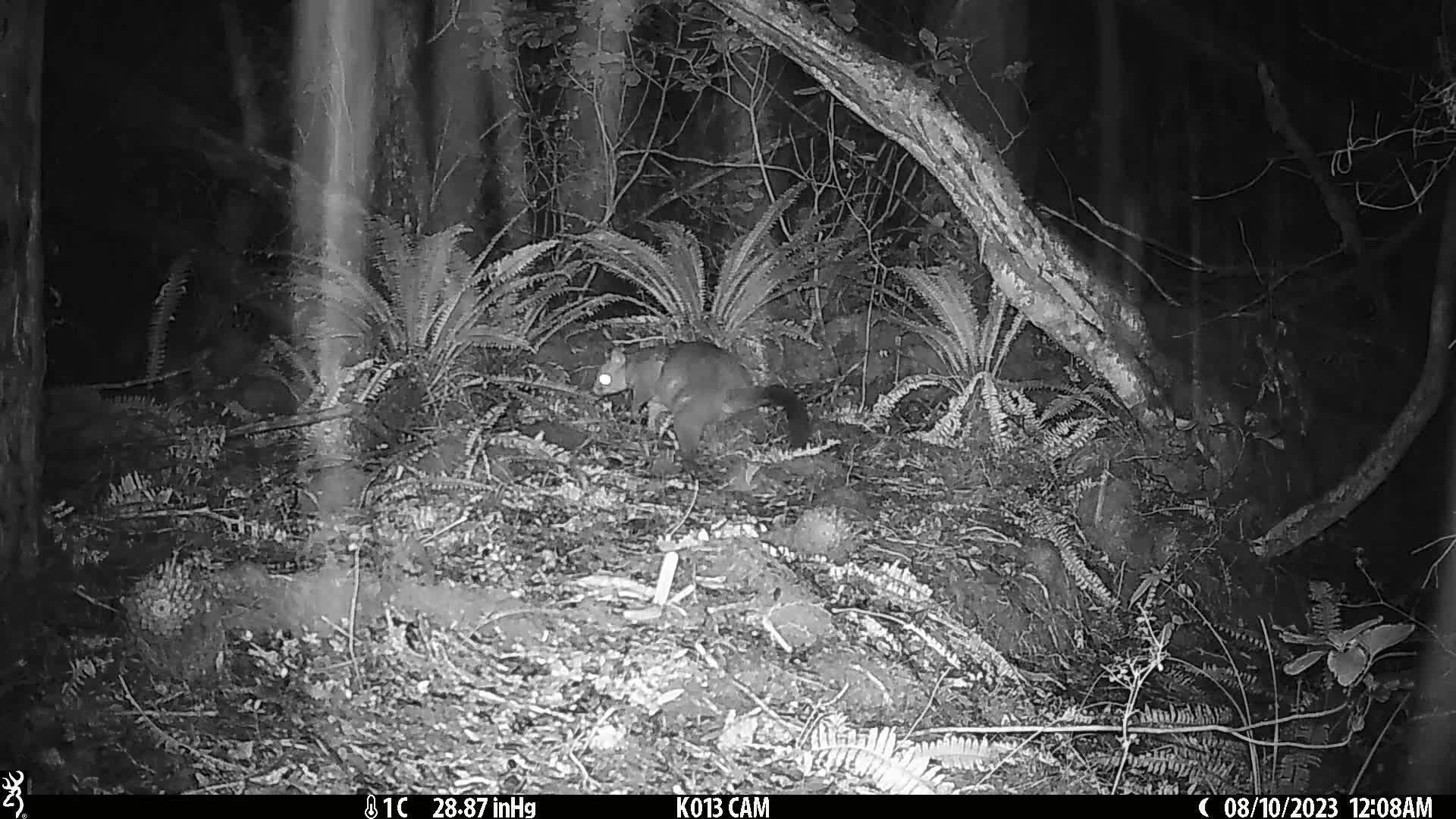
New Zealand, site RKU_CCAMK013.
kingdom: Animalia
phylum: Chordata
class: Mammalia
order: Diprotodontia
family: Phalangeridae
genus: Trichosurus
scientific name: Trichosurus vulpecula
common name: common brushtail possum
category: possum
Possum (common brushtail possum) (Trichosurus vulpecula).